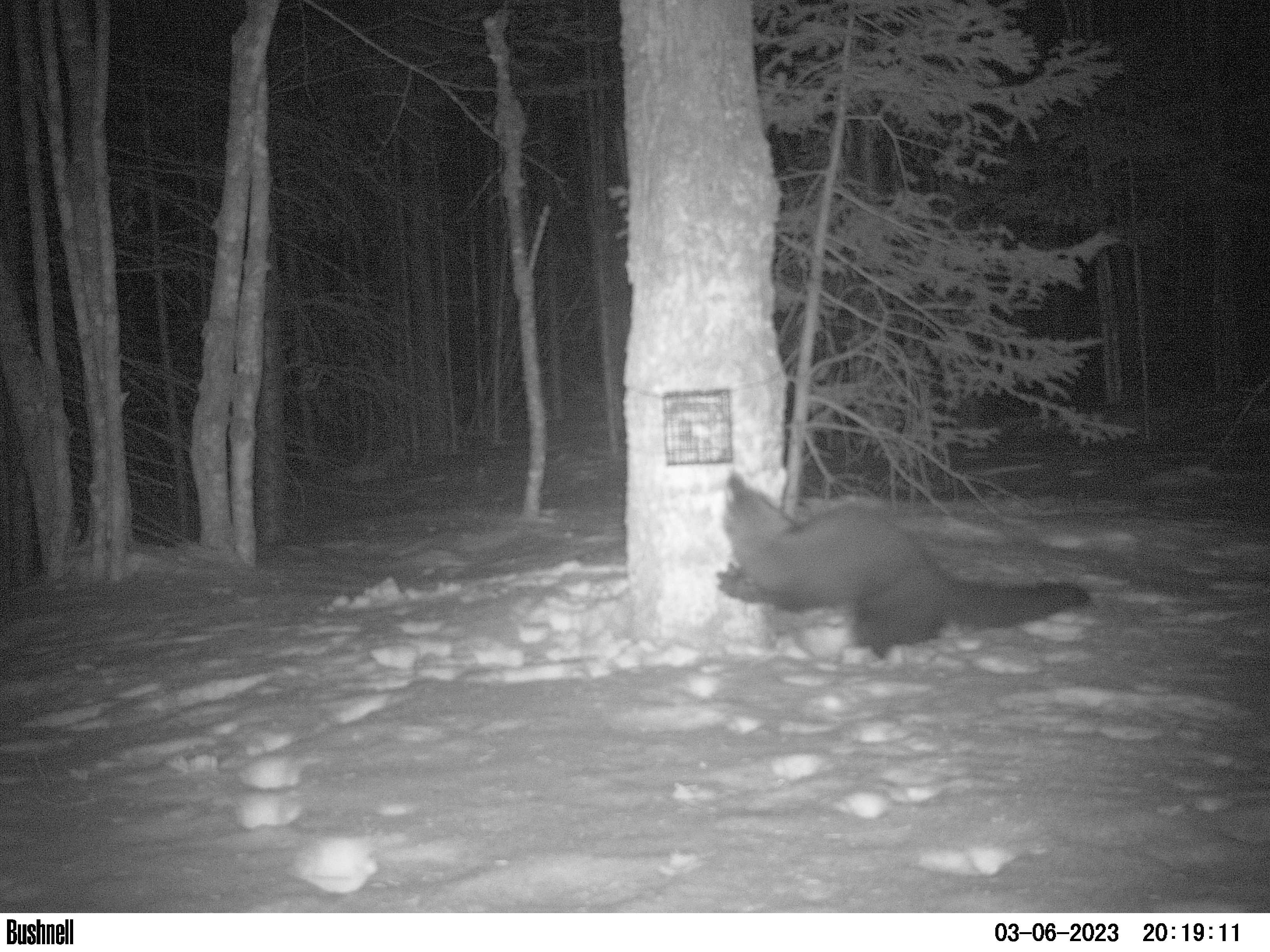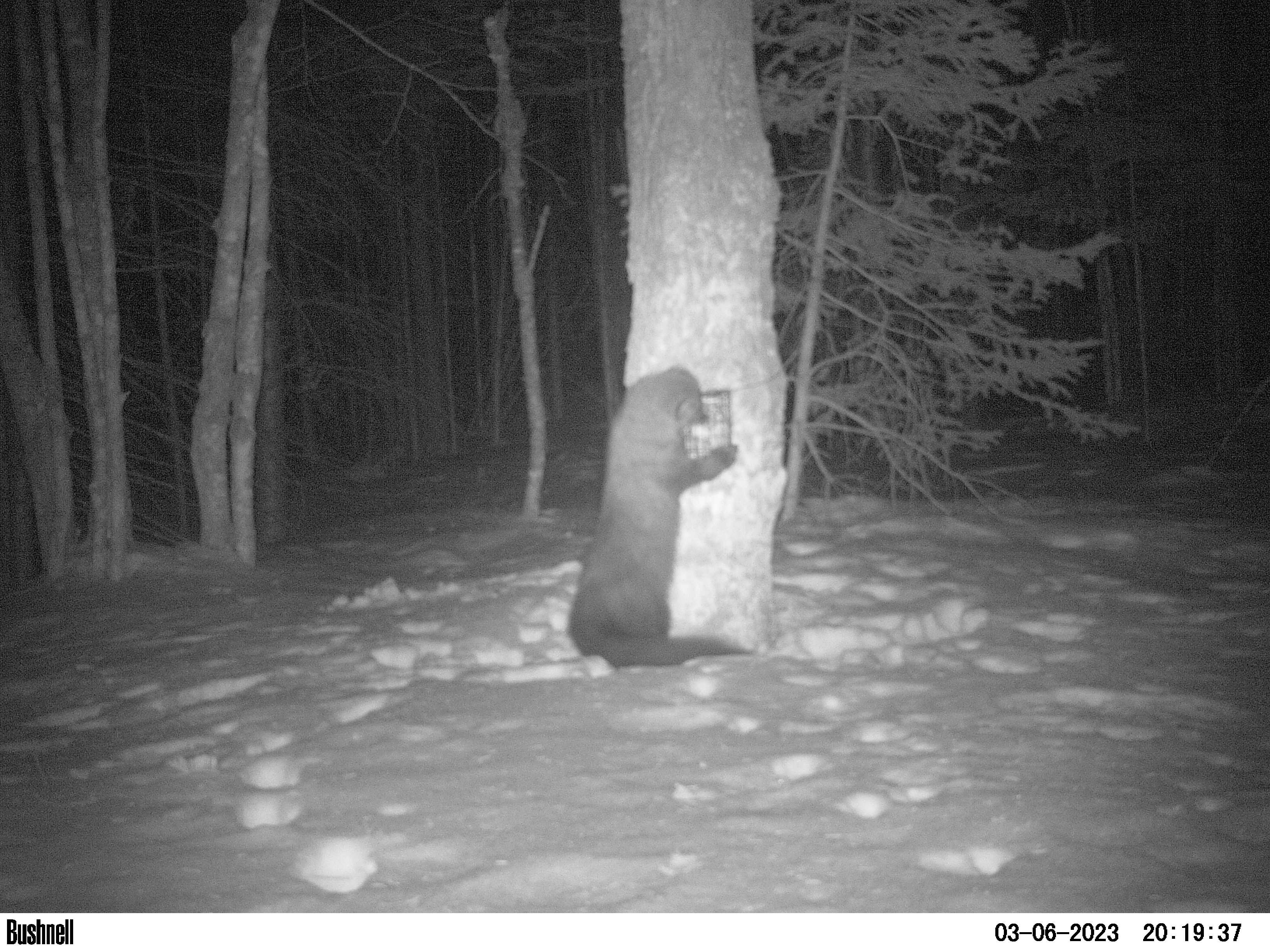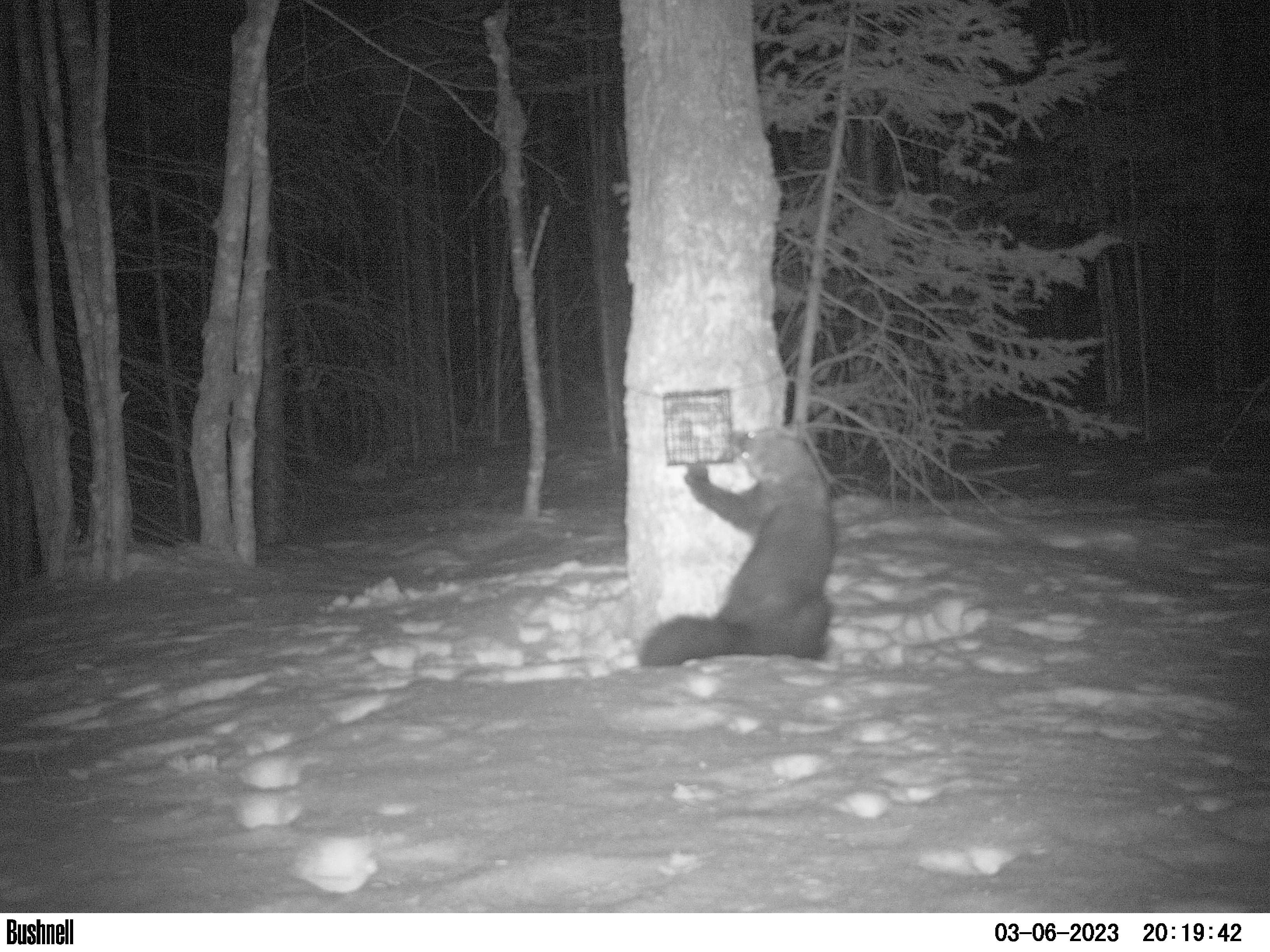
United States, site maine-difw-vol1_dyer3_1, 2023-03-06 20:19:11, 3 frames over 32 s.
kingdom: Animalia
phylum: Chordata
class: Mammalia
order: Carnivora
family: Mustelidae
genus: Pekania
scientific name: Pekania pennanti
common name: fisher